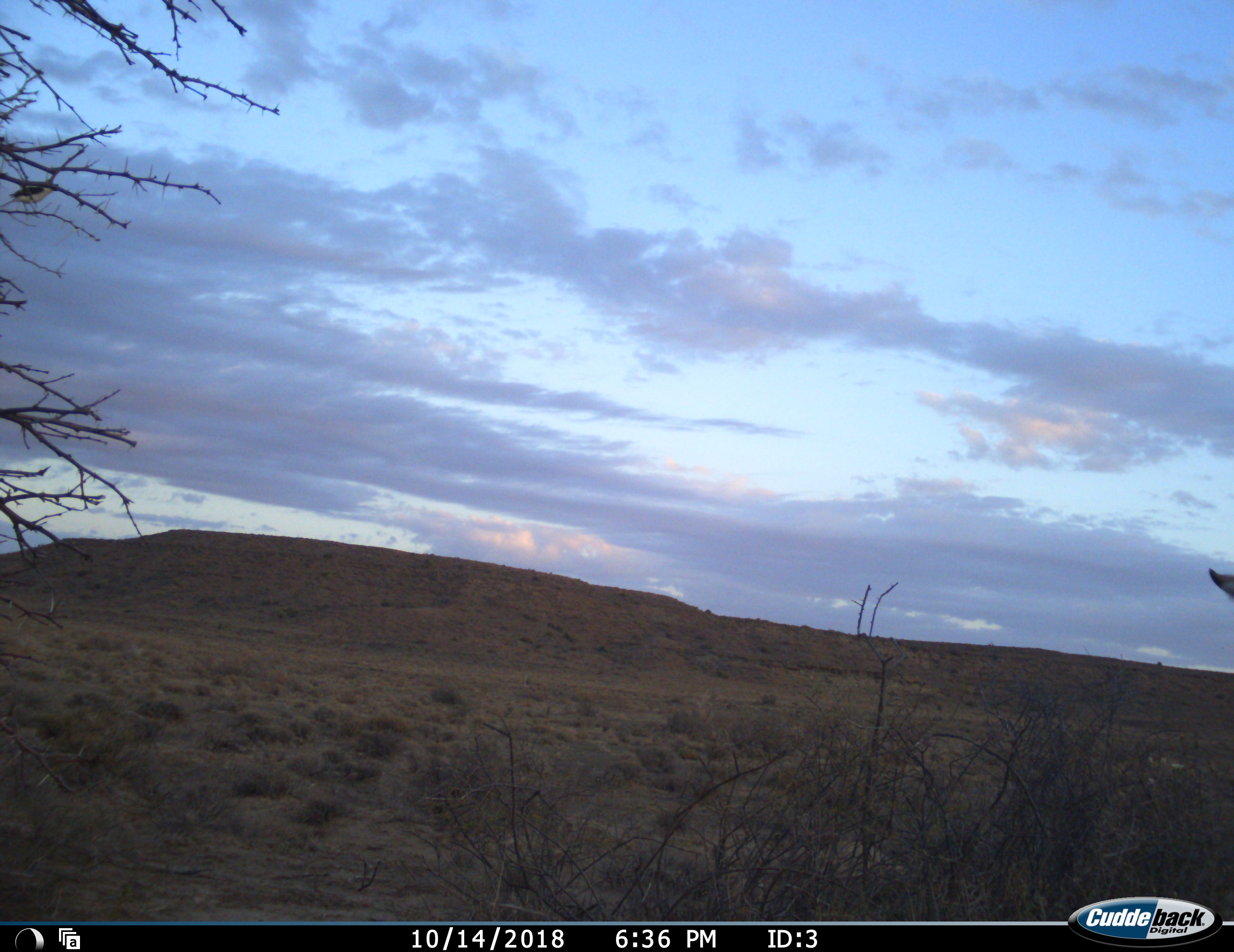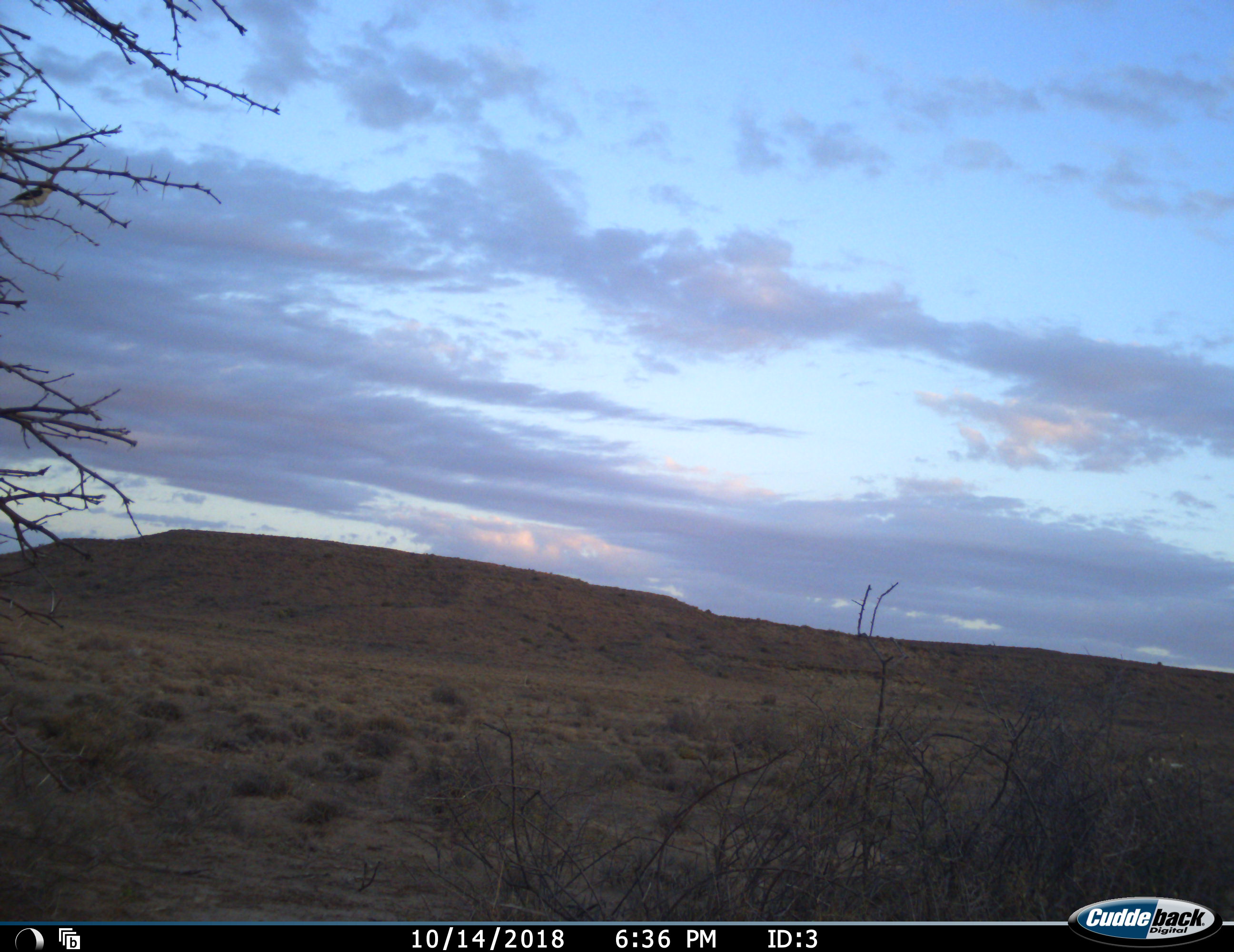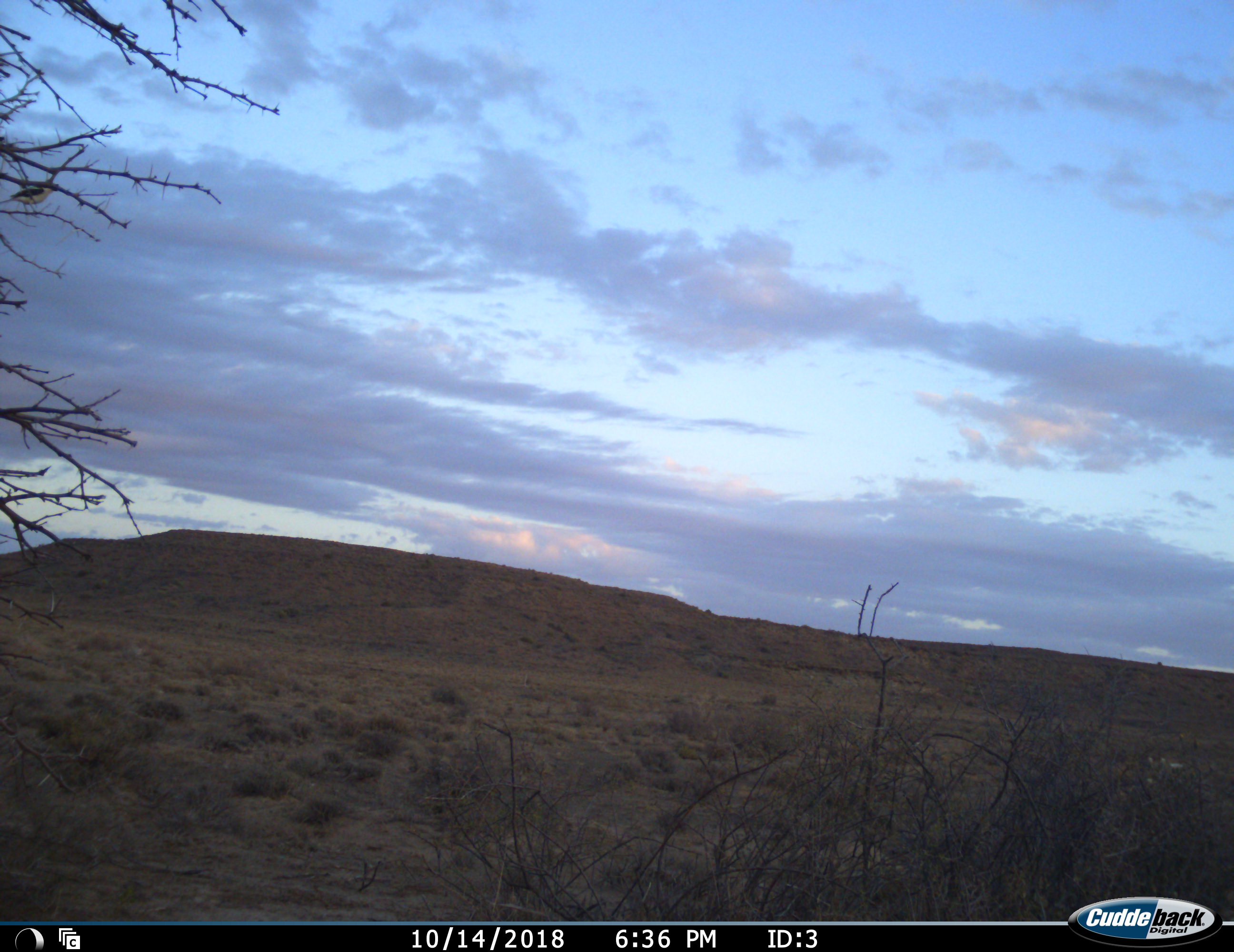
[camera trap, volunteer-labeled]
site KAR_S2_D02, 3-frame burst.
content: unidentified animal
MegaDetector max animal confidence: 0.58